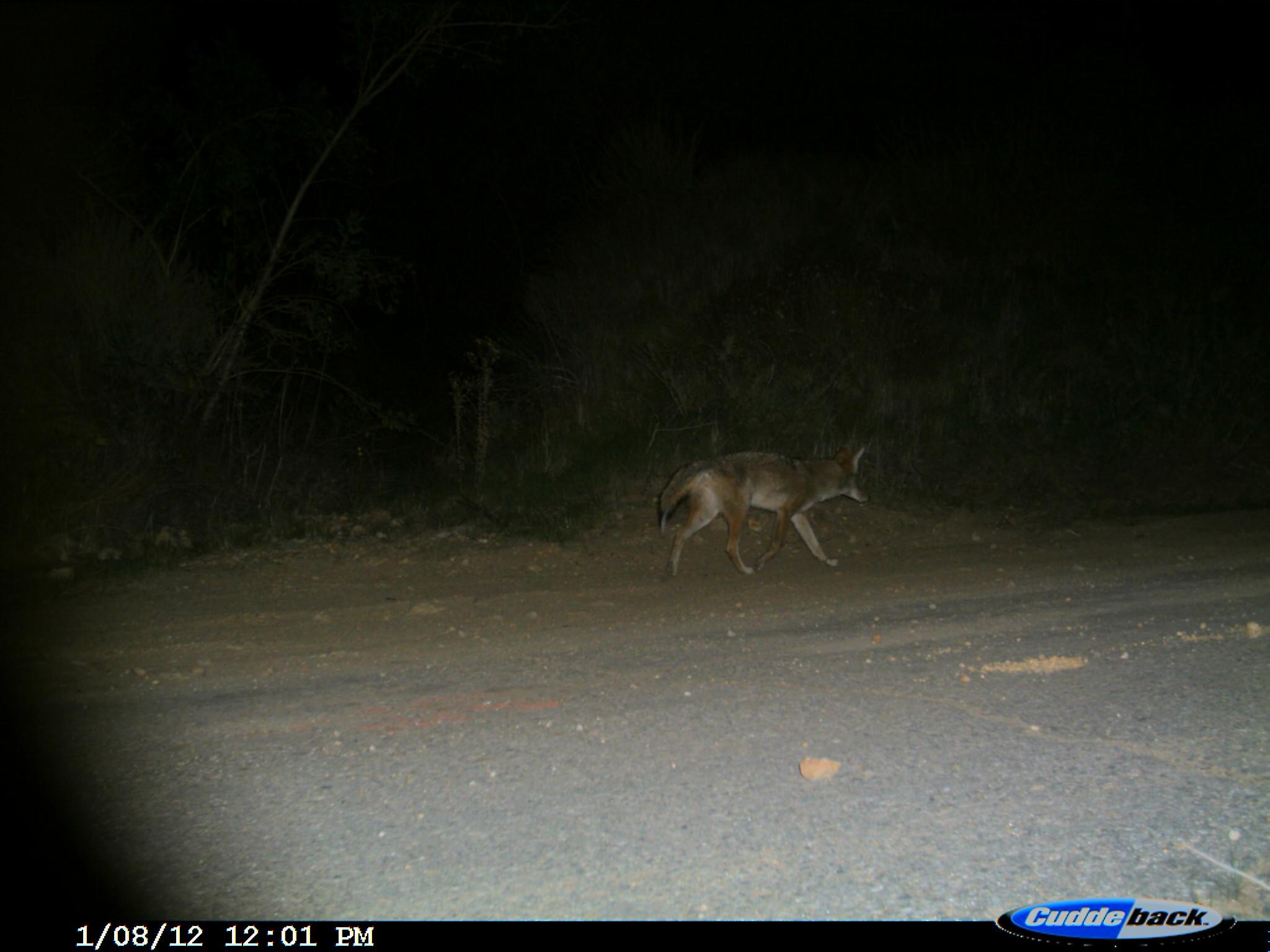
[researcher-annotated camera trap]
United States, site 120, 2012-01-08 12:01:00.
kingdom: Animalia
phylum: Chordata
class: Mammalia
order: Carnivora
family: Canidae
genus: Canis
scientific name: Canis latrans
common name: coyote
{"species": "coyote (Canis latrans)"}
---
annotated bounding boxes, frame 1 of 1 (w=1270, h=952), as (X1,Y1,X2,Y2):
coyote: (654,432,881,584)